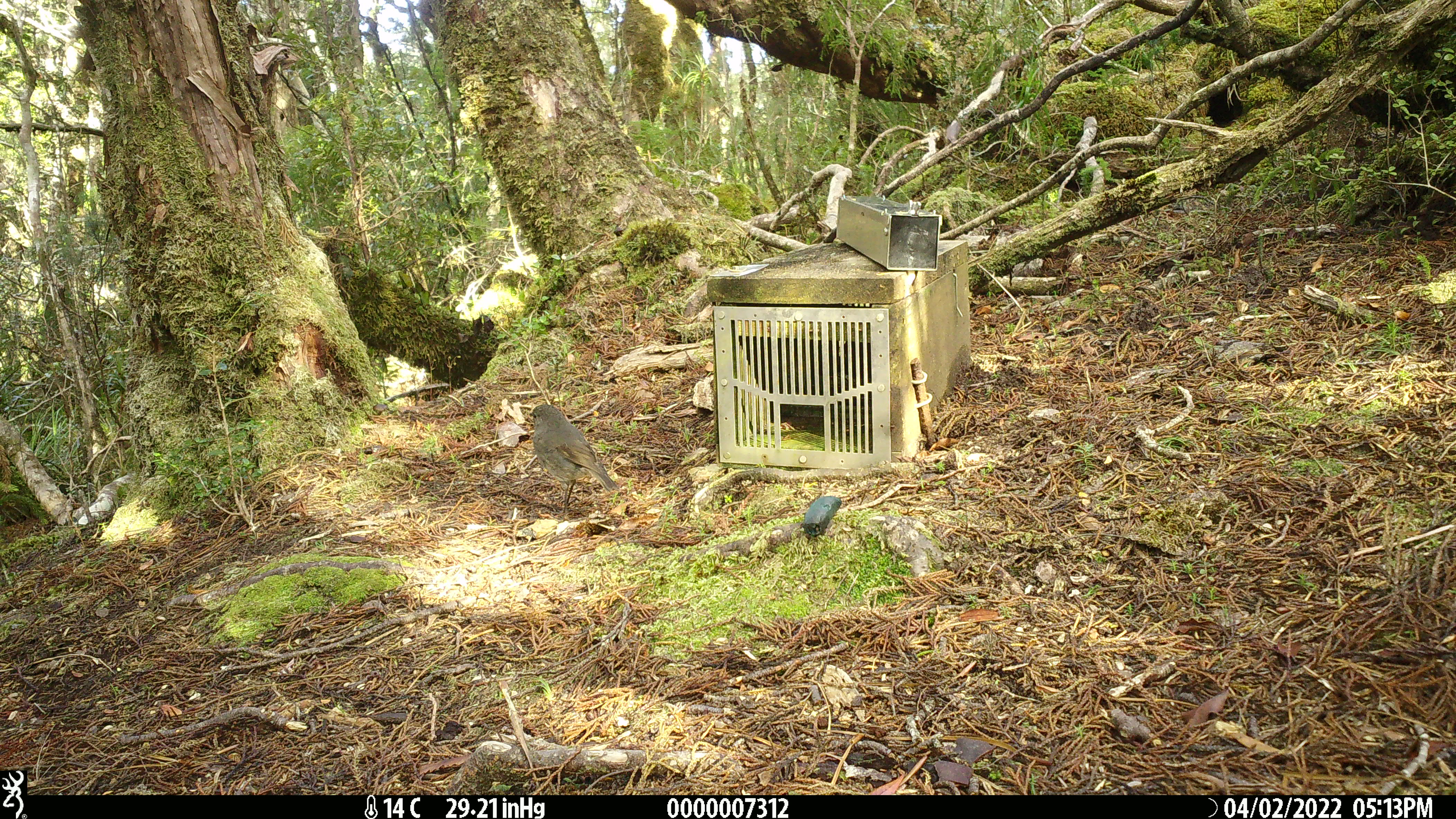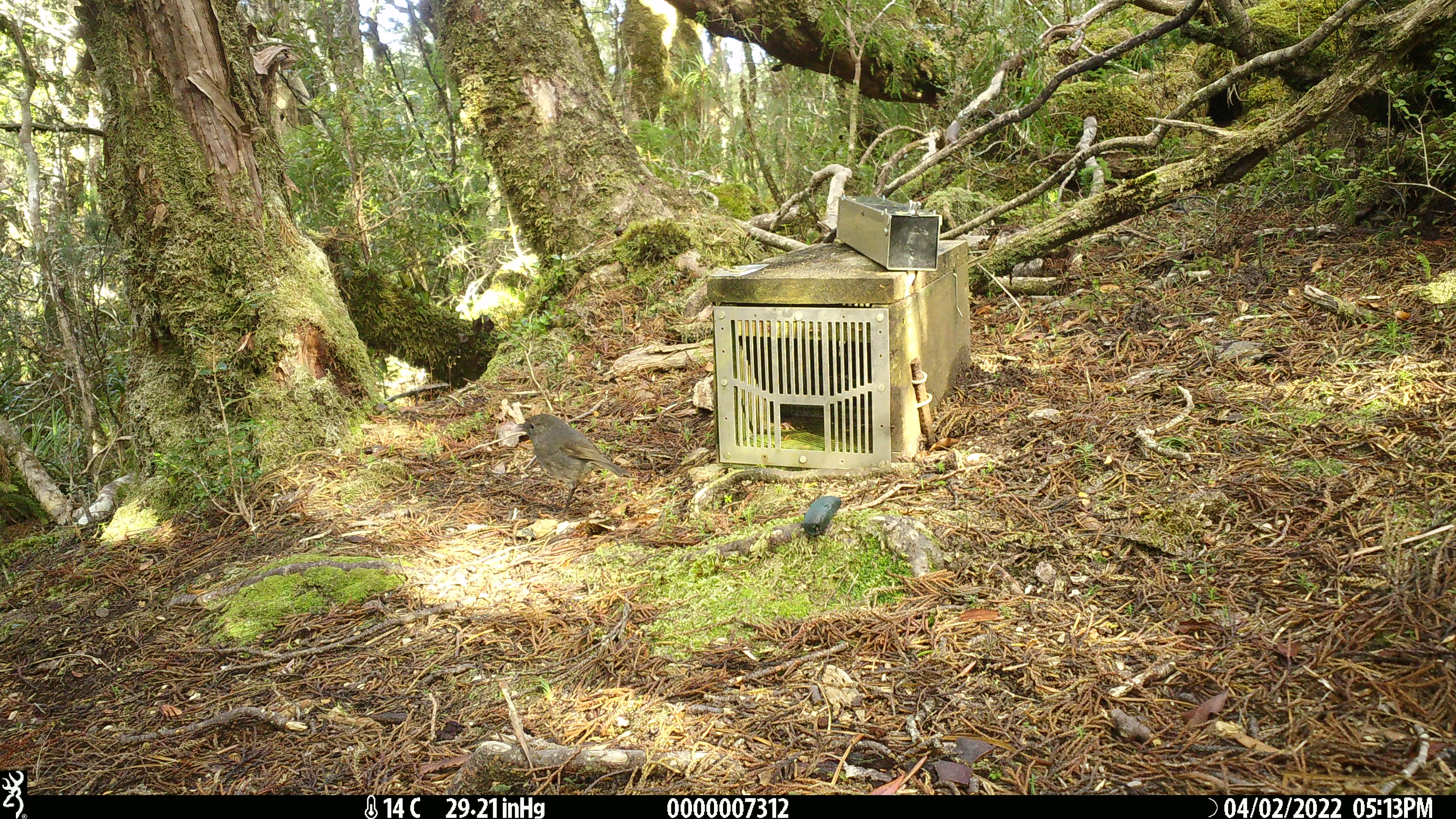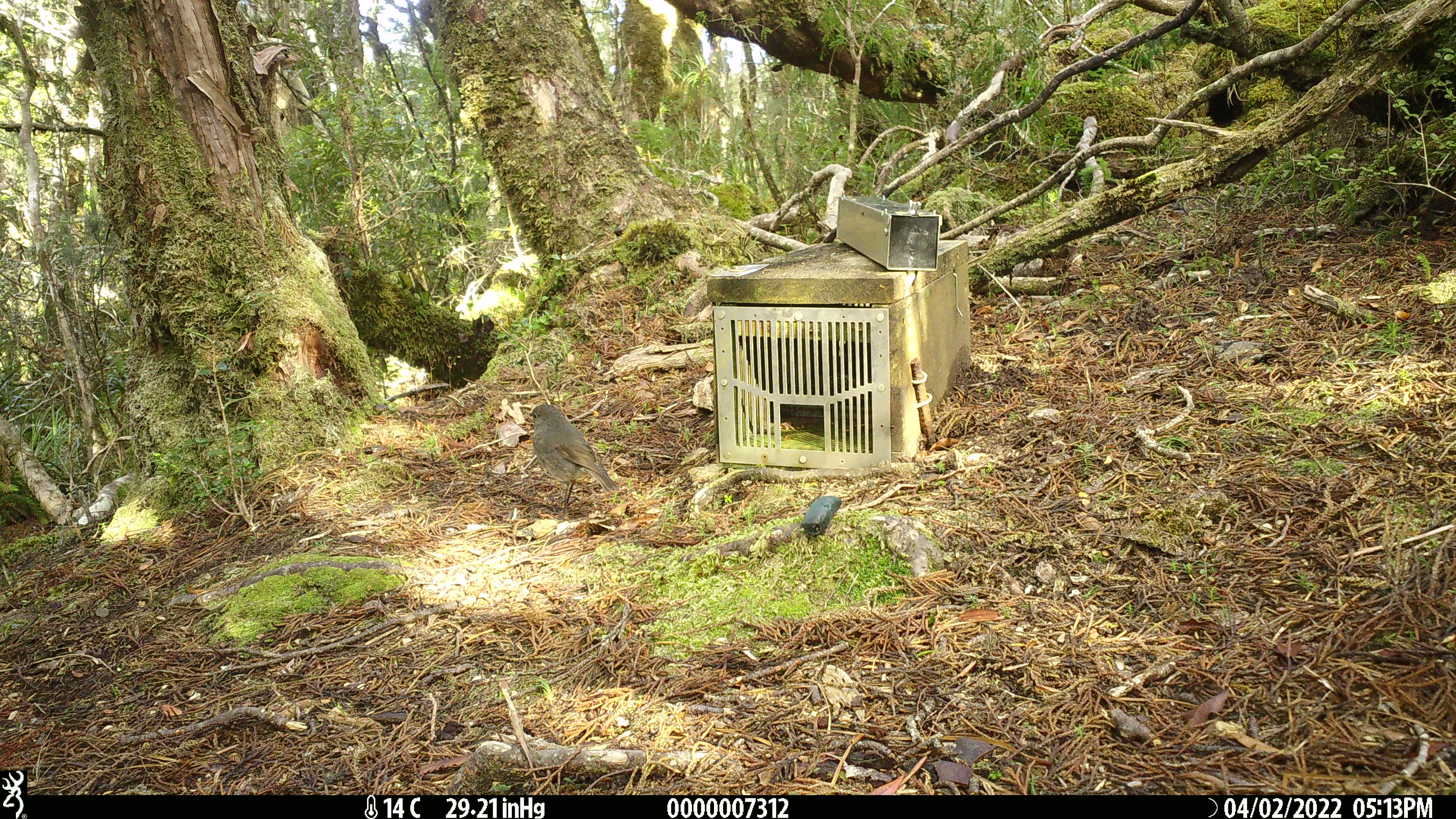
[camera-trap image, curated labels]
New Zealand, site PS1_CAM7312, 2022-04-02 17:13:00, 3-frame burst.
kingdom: Animalia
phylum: Chordata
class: Aves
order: Passeriformes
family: Petroicidae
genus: Petroica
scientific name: Petroica australis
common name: new zealand robin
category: robin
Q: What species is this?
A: Robin (new zealand robin) (Petroica australis).